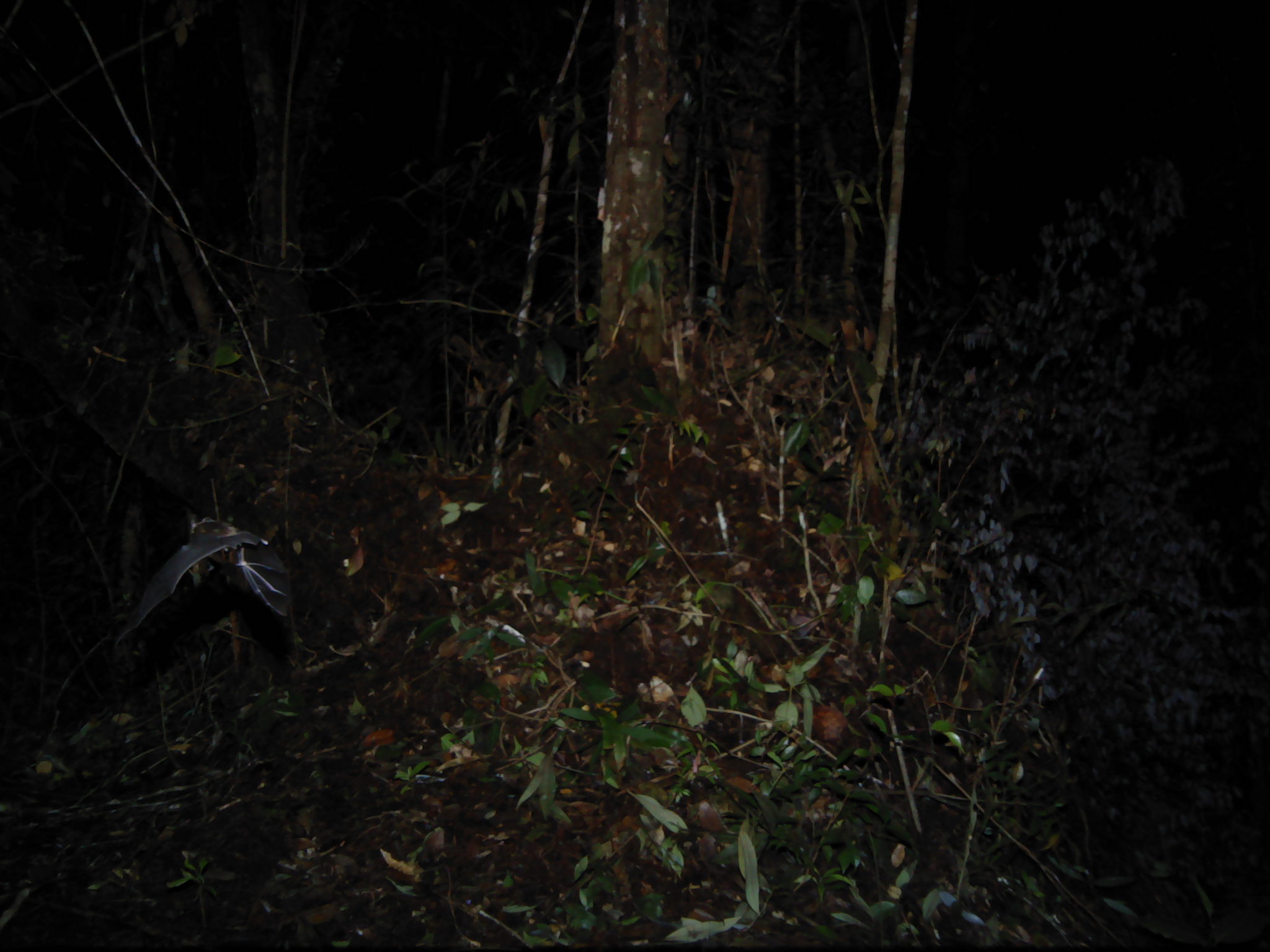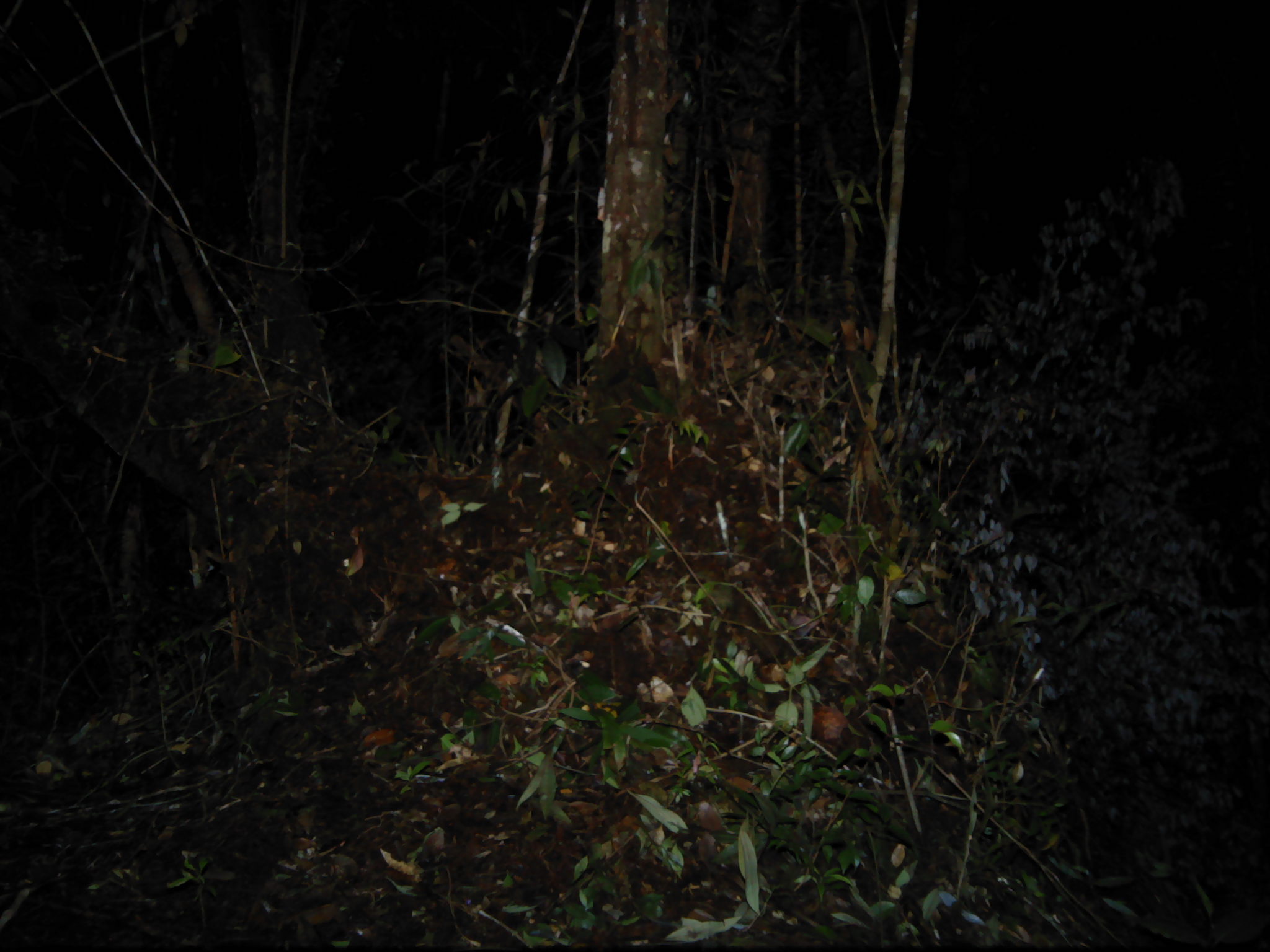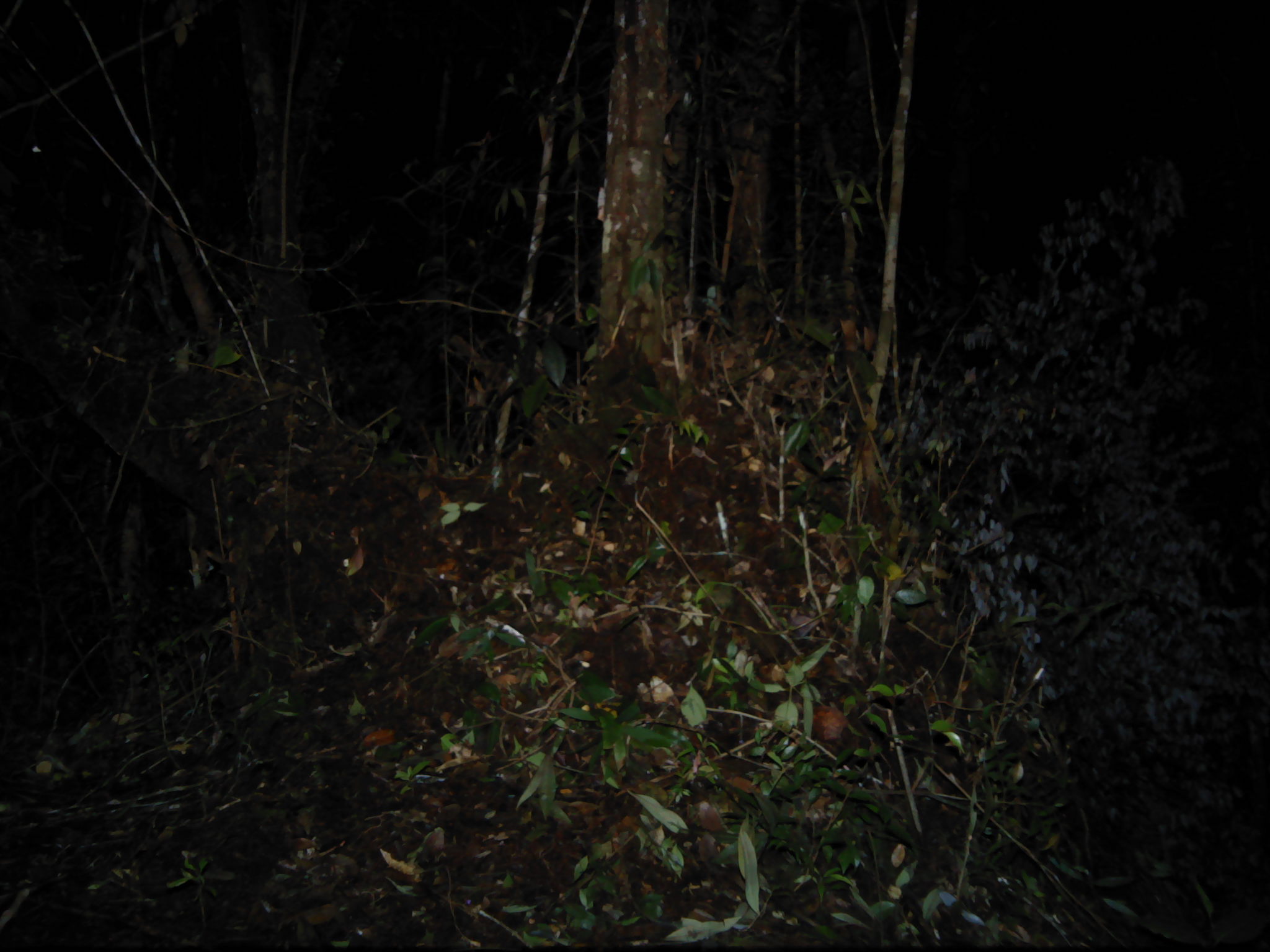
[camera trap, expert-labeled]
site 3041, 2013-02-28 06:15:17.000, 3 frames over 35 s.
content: unidentified animal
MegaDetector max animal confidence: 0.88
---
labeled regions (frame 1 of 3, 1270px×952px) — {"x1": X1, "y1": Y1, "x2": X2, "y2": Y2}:
unknown: {"x1": 112, "y1": 512, "x2": 291, "y2": 650}